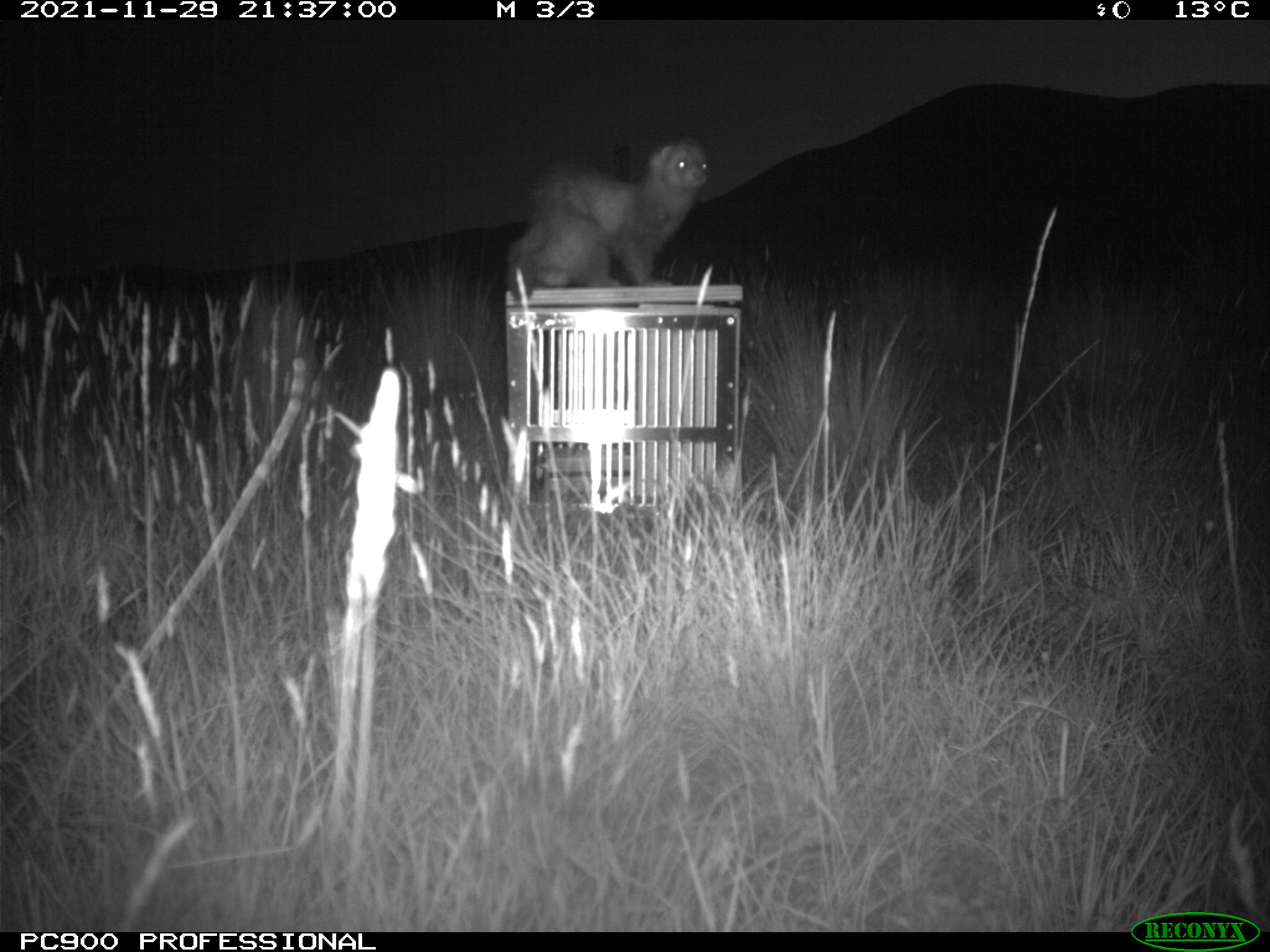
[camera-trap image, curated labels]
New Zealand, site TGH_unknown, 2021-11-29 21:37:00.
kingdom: Animalia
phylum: Chordata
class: Mammalia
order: Carnivora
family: Mustelidae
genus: Mustela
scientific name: Mustela furo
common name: ferret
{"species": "ferret (Mustela furo)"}